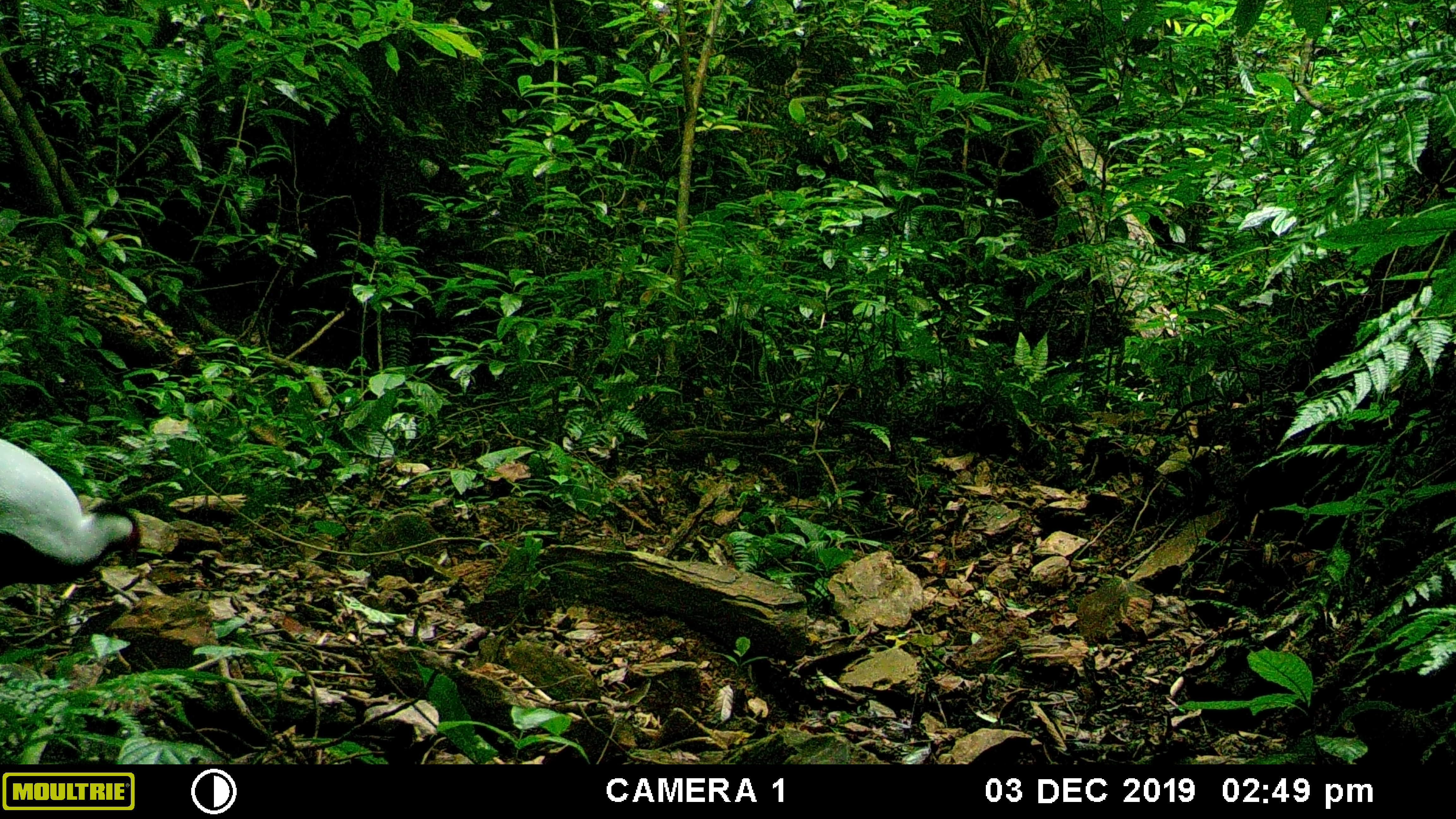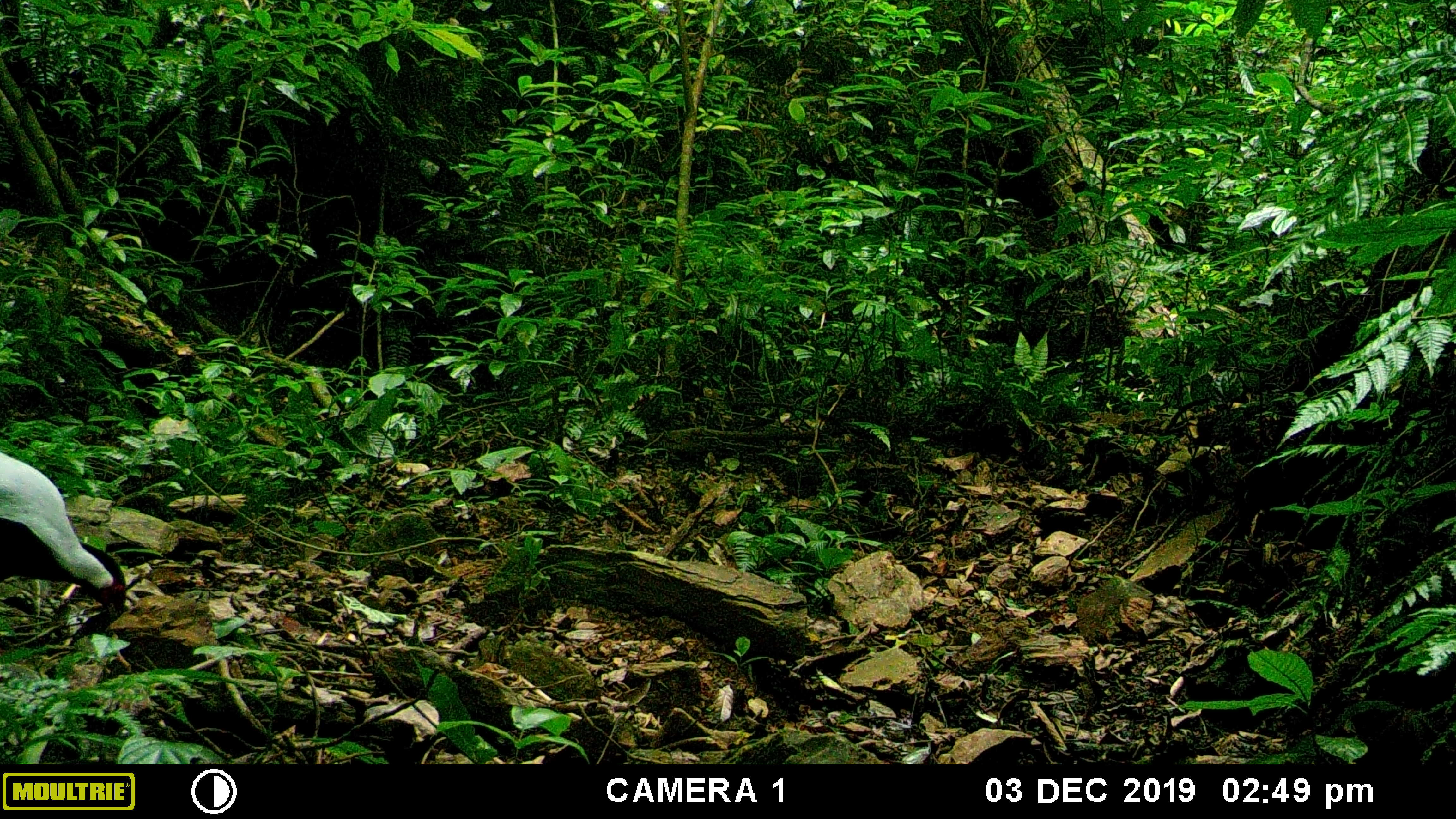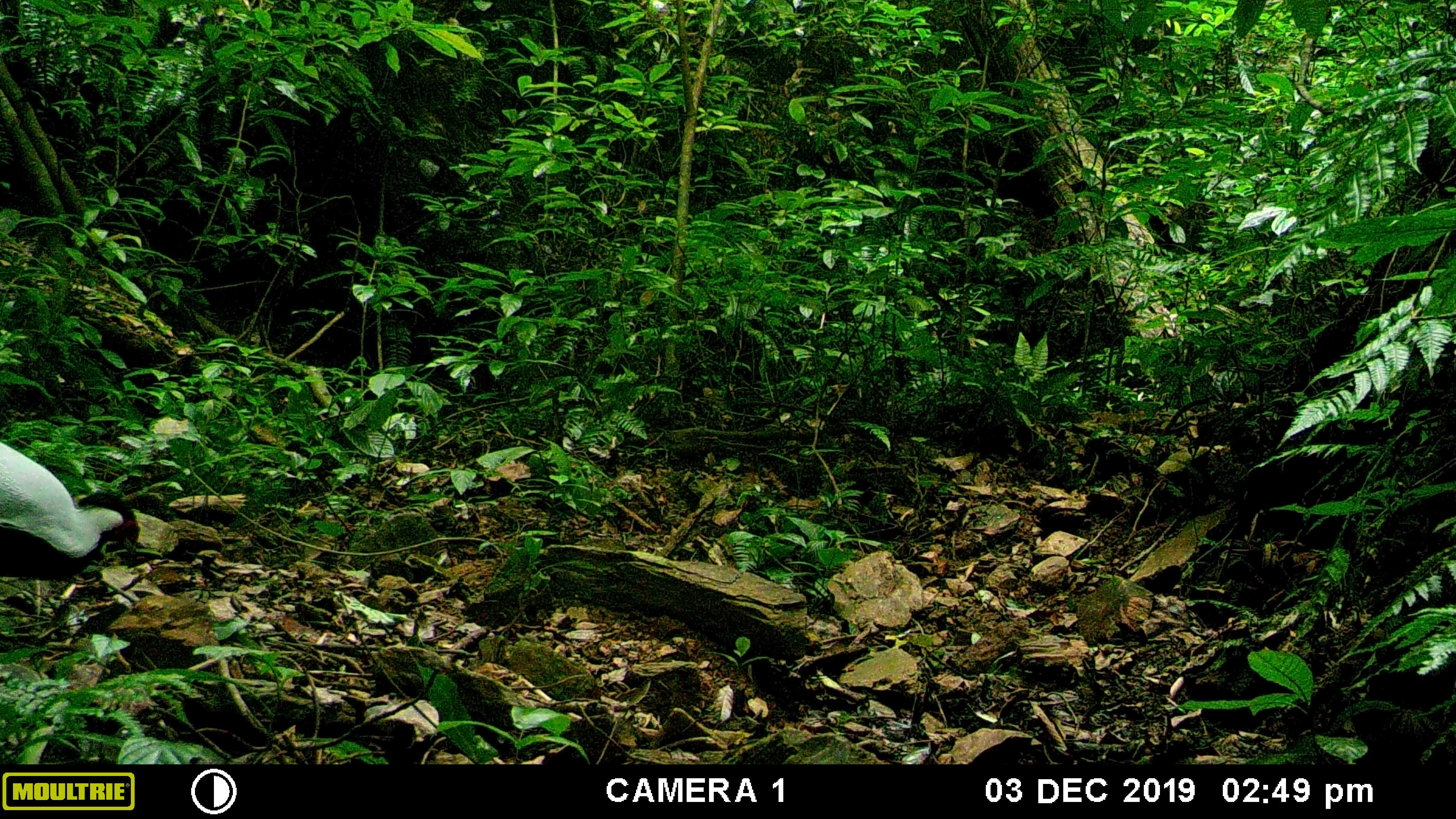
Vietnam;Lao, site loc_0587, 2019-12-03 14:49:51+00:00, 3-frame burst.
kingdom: Animalia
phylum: Chordata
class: Aves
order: Galliformes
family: Phasianidae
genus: Lophura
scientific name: Lophura nycthemera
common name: silver pheasant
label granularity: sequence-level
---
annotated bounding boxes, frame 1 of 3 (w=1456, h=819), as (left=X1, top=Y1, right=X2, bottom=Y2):
silver pheasant: (left=0, top=436, right=142, bottom=594)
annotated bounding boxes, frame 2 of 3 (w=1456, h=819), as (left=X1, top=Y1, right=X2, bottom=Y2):
silver pheasant: (left=0, top=450, right=127, bottom=617)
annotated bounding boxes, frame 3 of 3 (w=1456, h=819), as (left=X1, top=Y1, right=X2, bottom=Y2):
silver pheasant: (left=0, top=438, right=141, bottom=582)